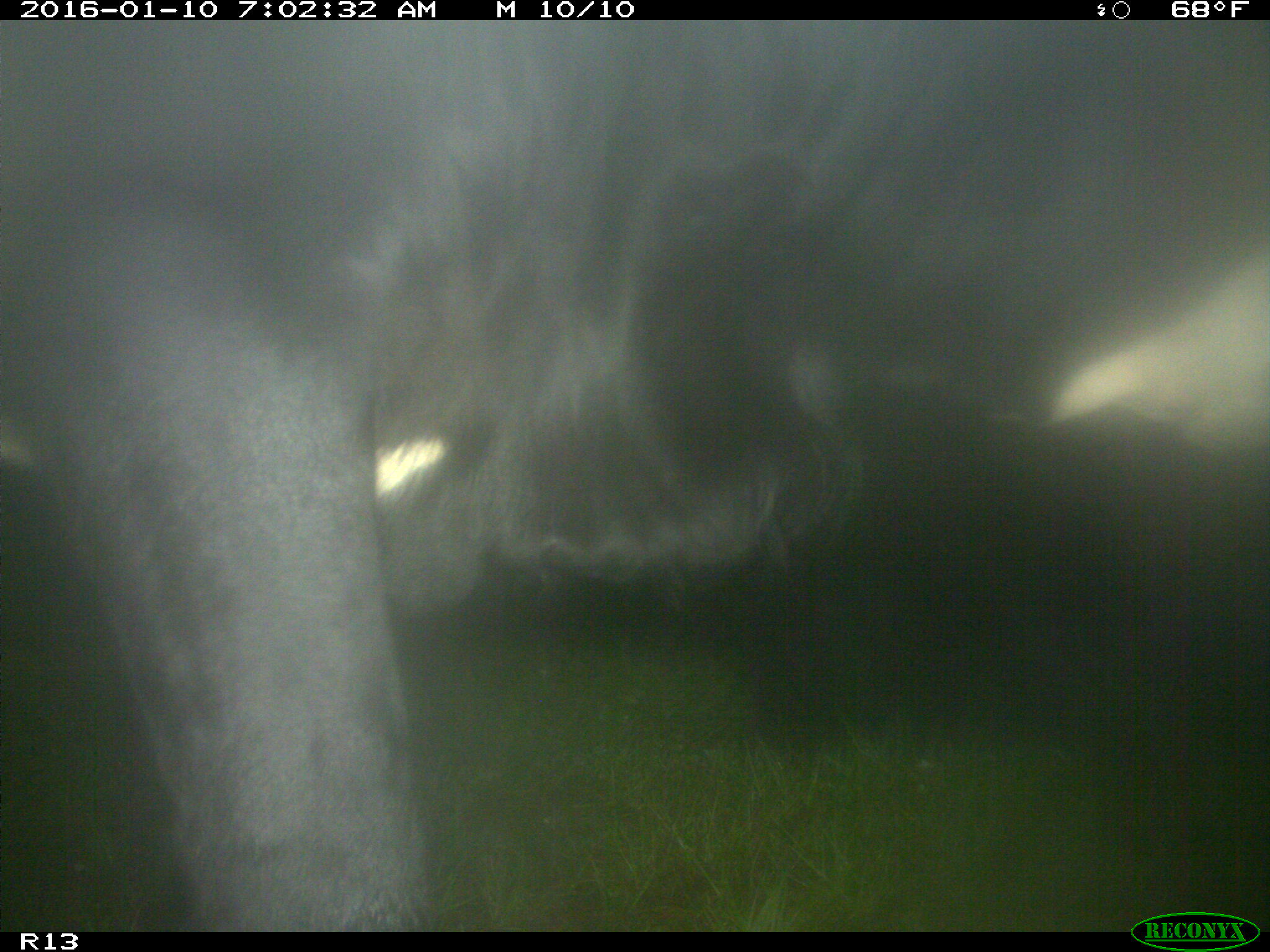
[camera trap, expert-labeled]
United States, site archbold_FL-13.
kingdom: Animalia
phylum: Chordata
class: Mammalia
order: Artiodactyla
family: Bovidae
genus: Bos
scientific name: Bos taurus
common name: domestic cow